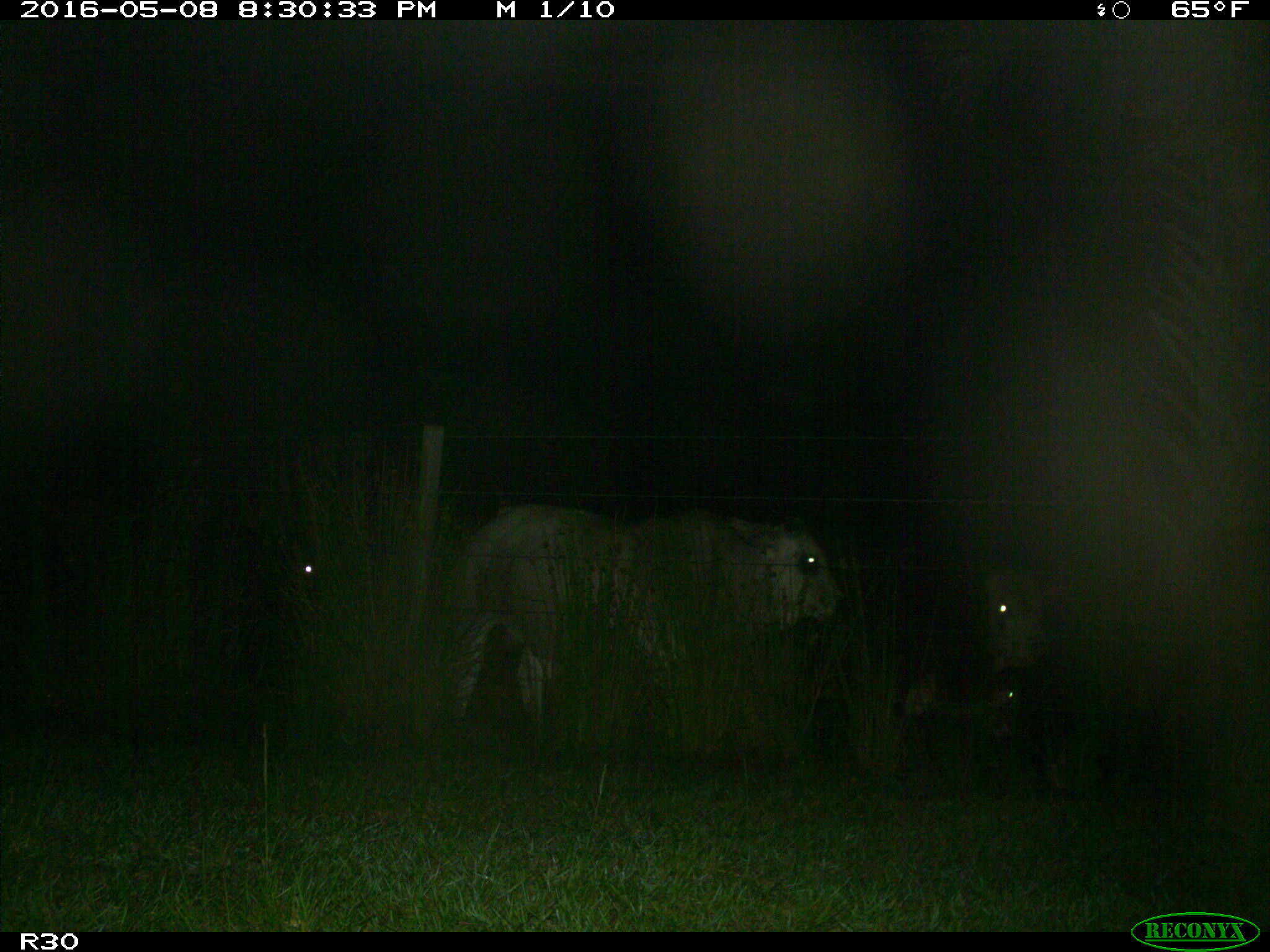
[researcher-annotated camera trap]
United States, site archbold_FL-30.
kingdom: Animalia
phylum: Chordata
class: Mammalia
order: Artiodactyla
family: Bovidae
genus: Bos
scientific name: Bos taurus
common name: domestic cow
Bos taurus (domestic cow).